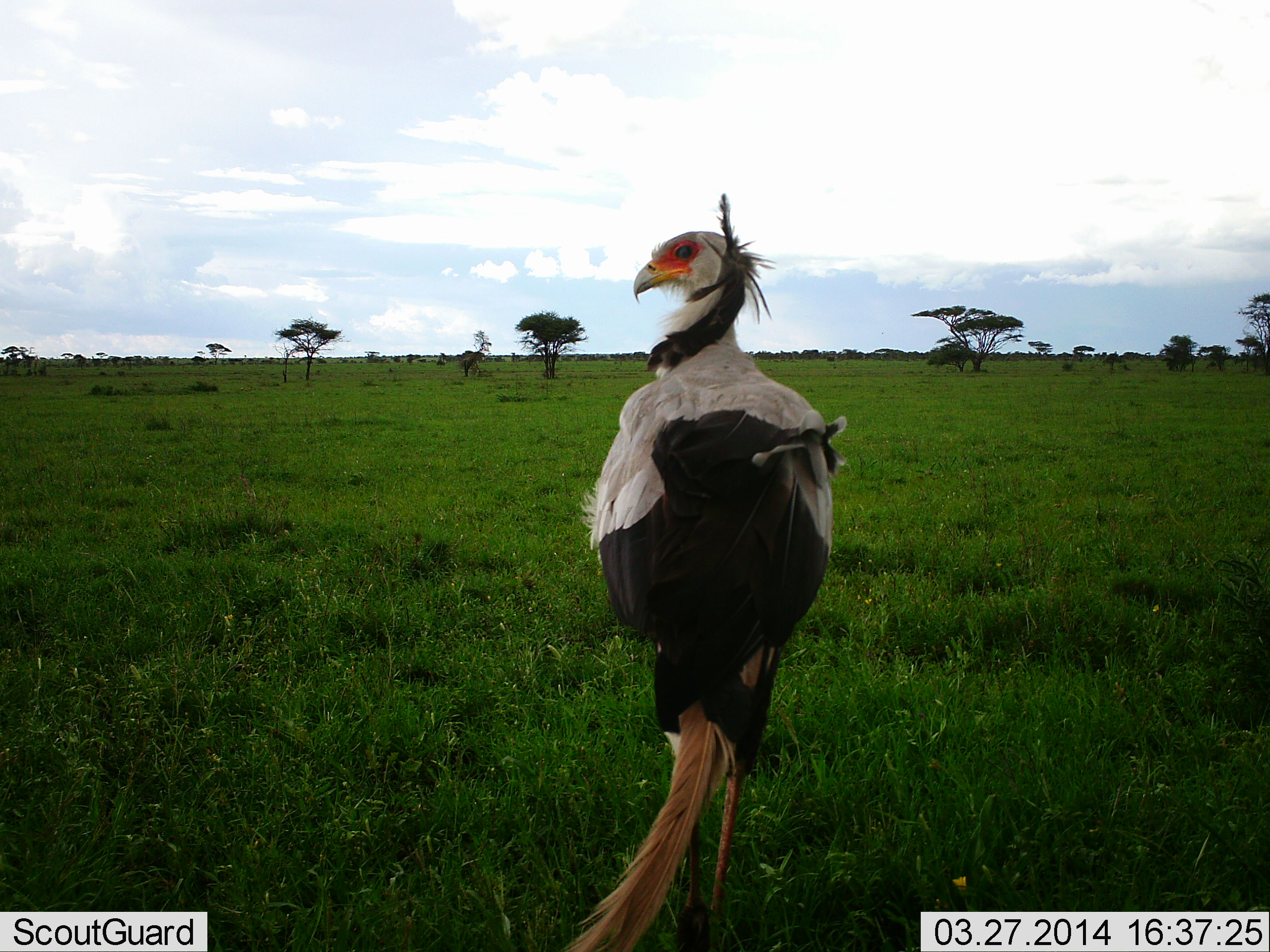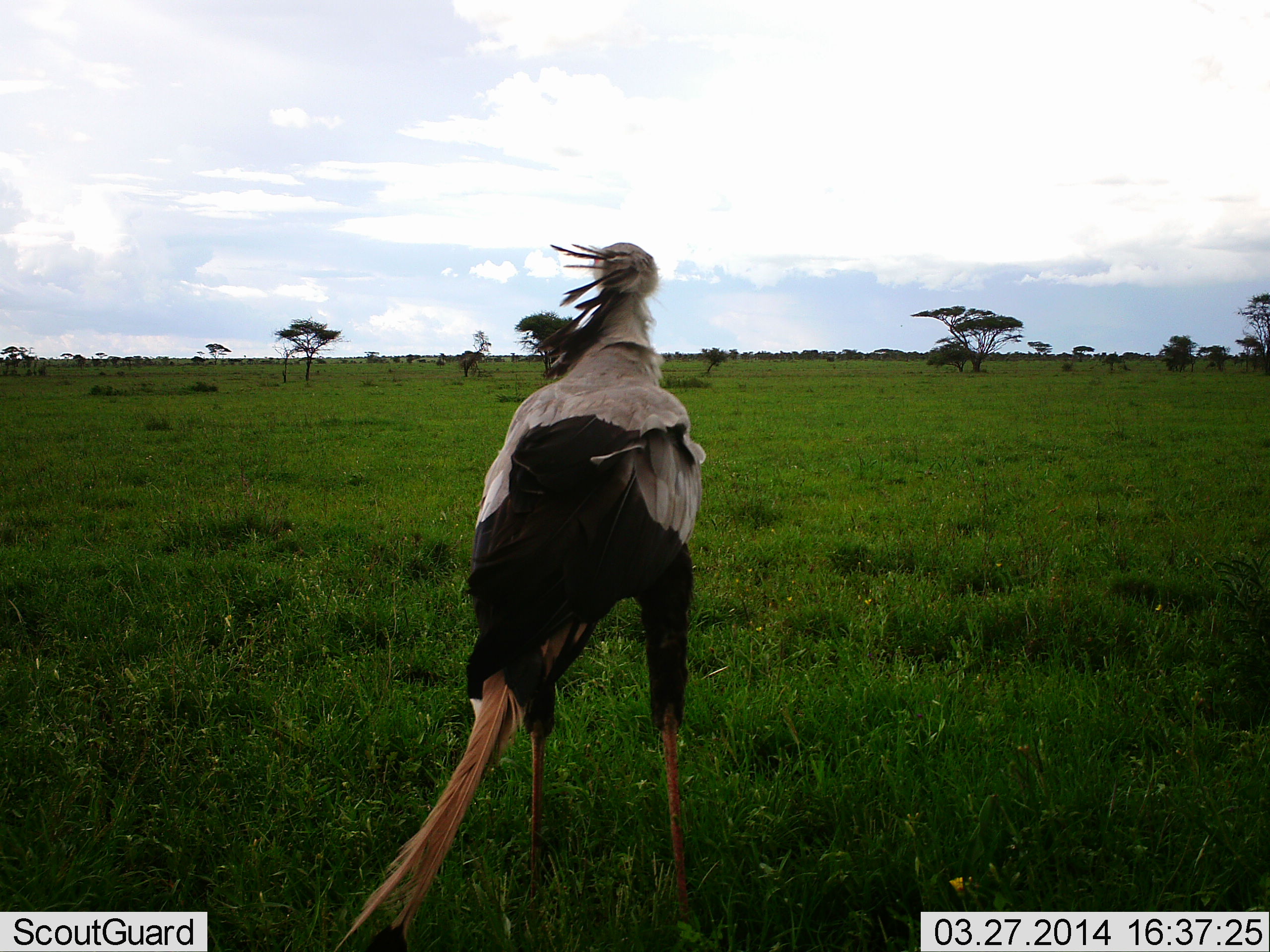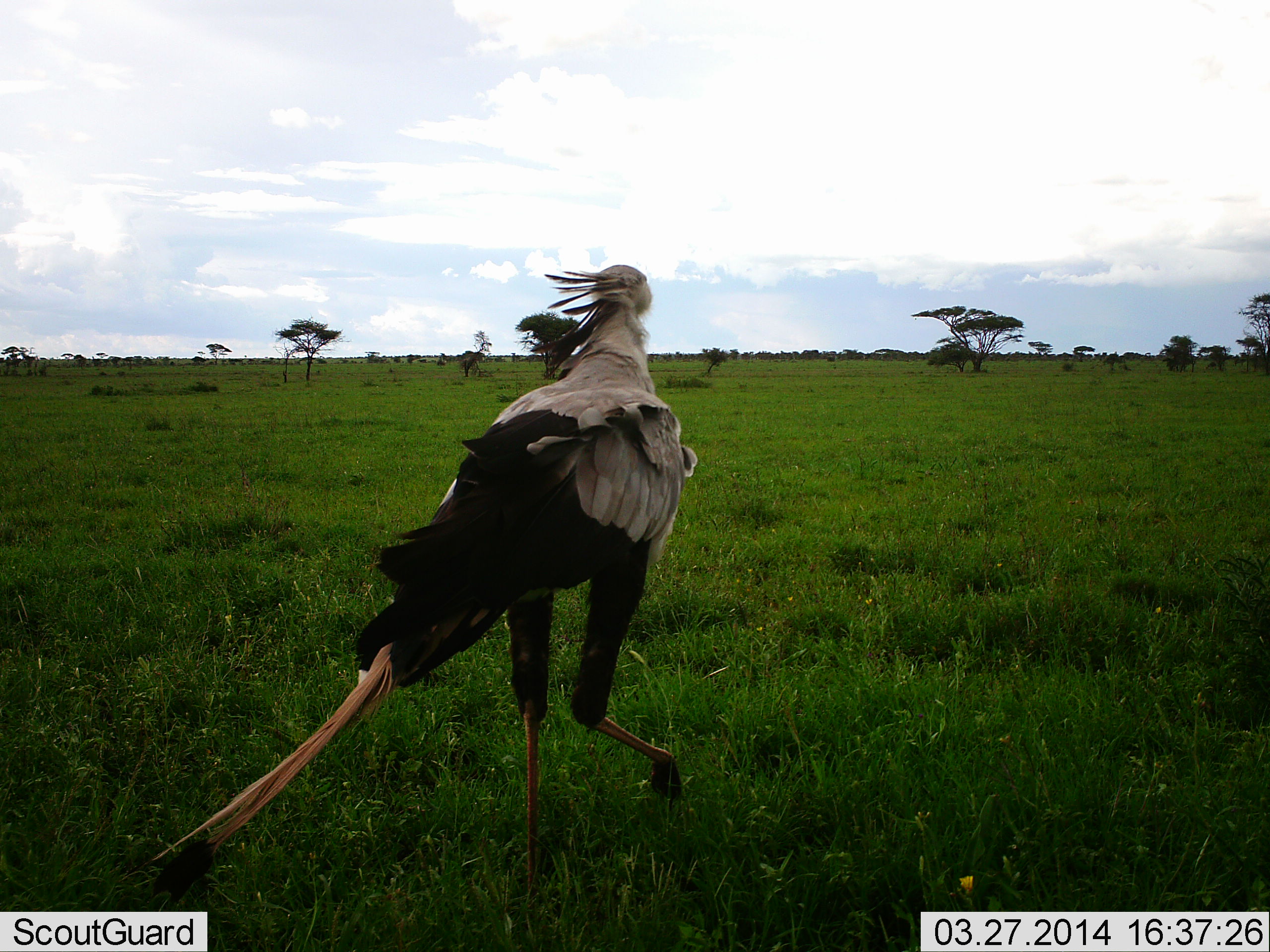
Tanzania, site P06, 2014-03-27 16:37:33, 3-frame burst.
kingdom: Animalia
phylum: Chordata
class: Aves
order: Accipitriformes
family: Sagittariidae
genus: Sagittarius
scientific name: Sagittarius serpentarius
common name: secretary bird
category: secretarybird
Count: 1.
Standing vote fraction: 80%.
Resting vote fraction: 0%.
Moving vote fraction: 20%.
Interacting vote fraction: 0%.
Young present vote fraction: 0%.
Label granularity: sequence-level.